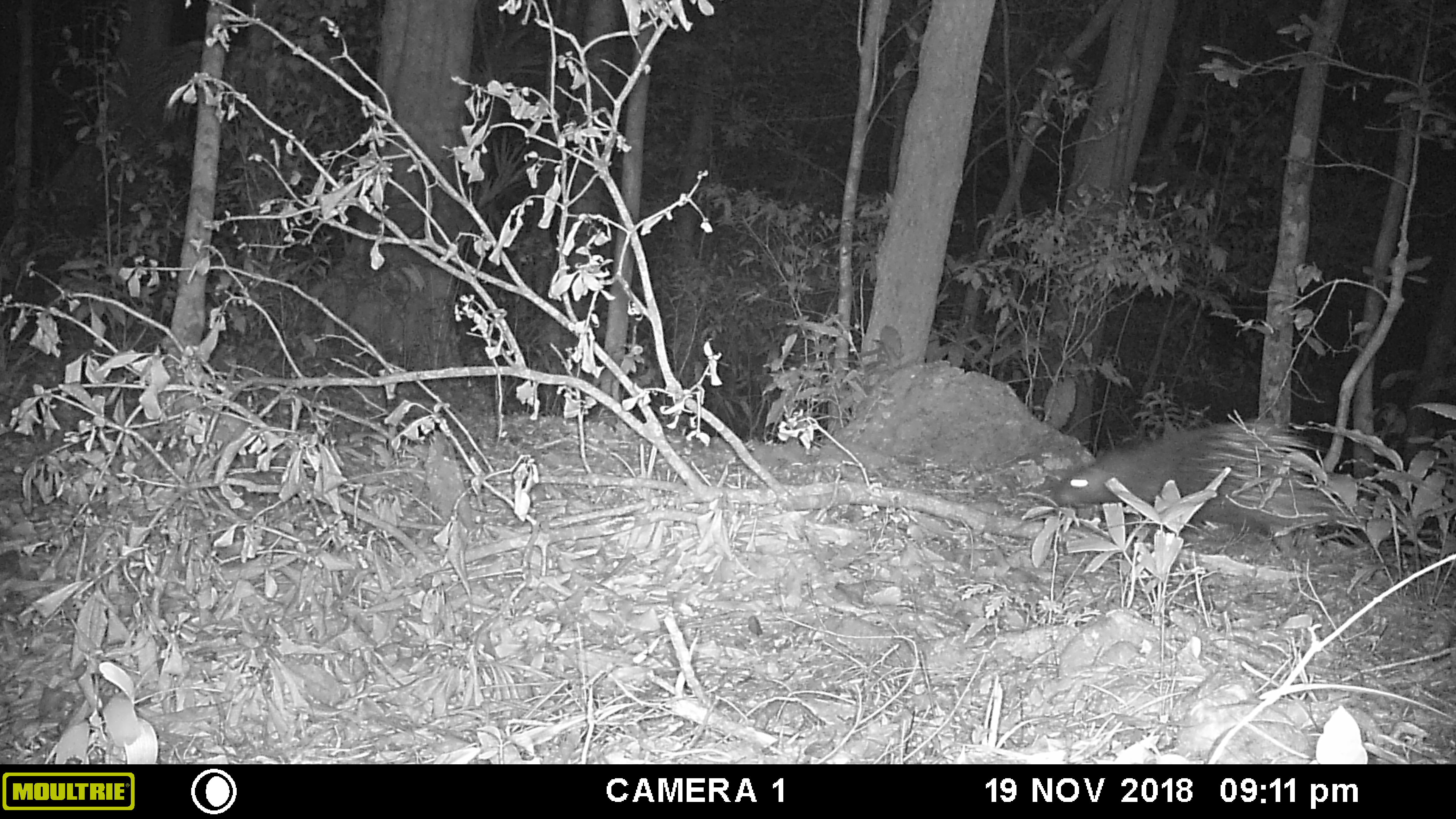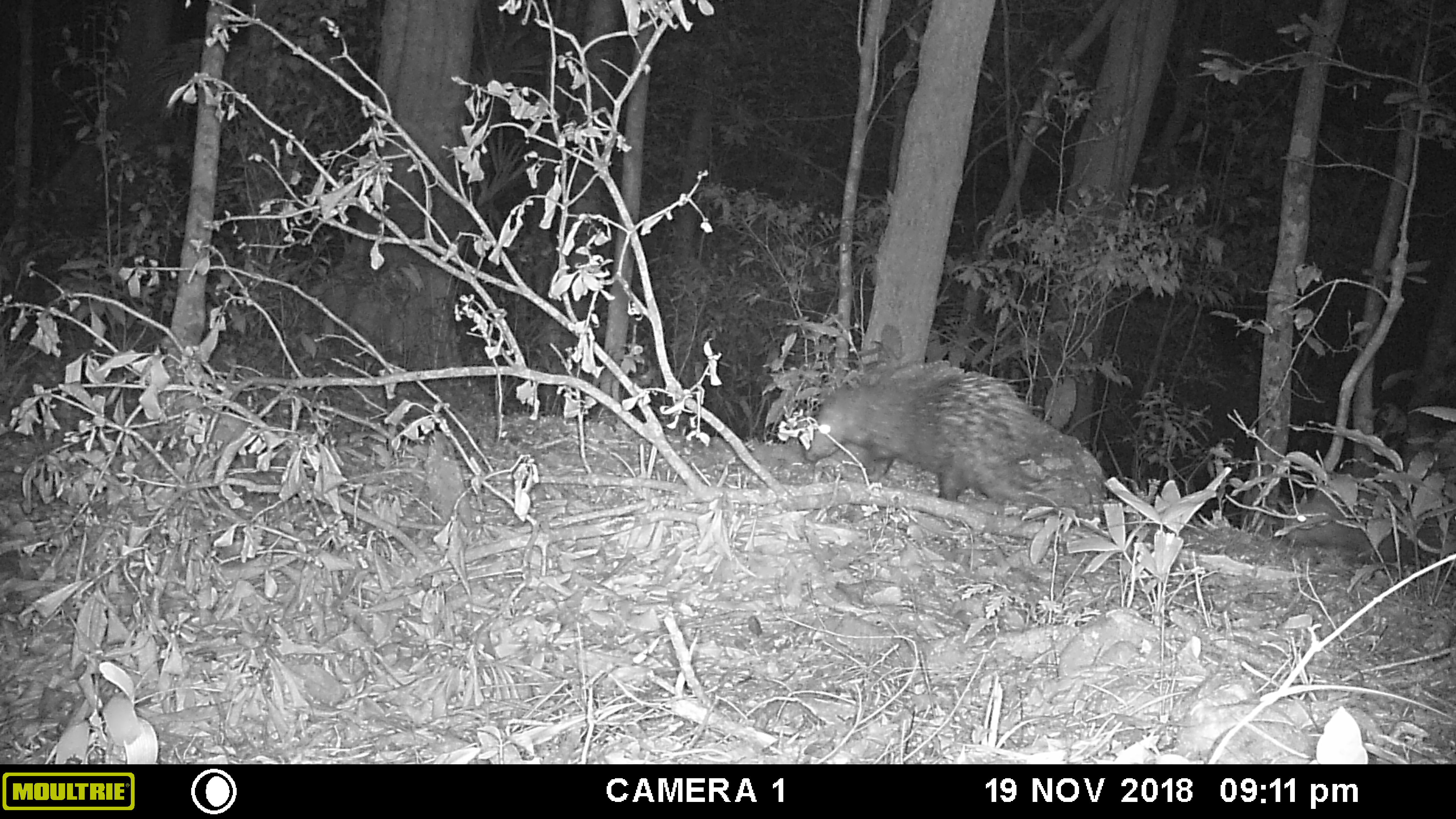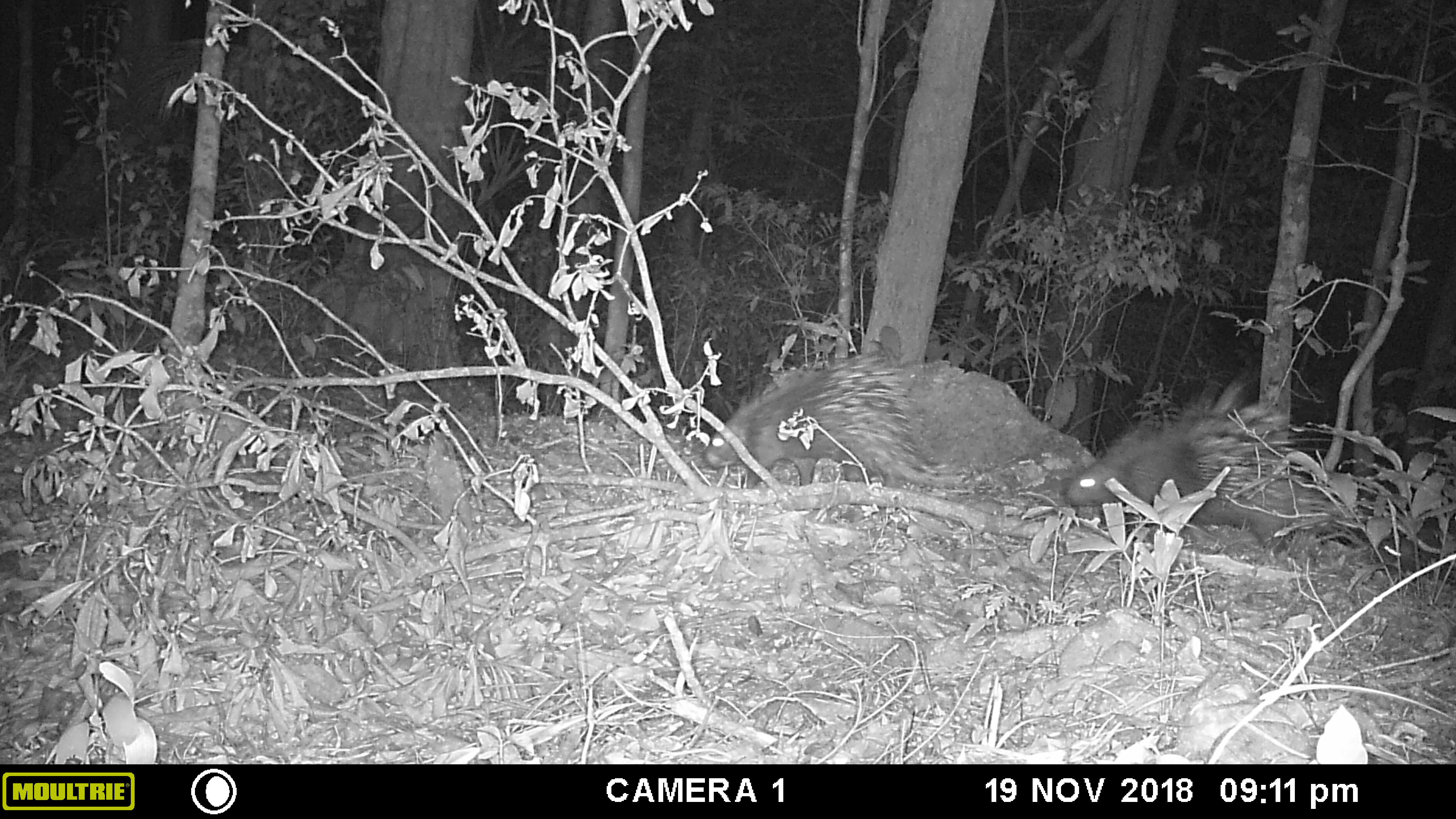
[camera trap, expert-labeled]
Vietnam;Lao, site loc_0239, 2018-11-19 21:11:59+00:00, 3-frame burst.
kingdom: Animalia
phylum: Chordata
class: Mammalia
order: Rodentia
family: Hystricidae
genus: Hystrix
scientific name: Hystrix brachyura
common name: malayan porcupine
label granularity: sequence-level